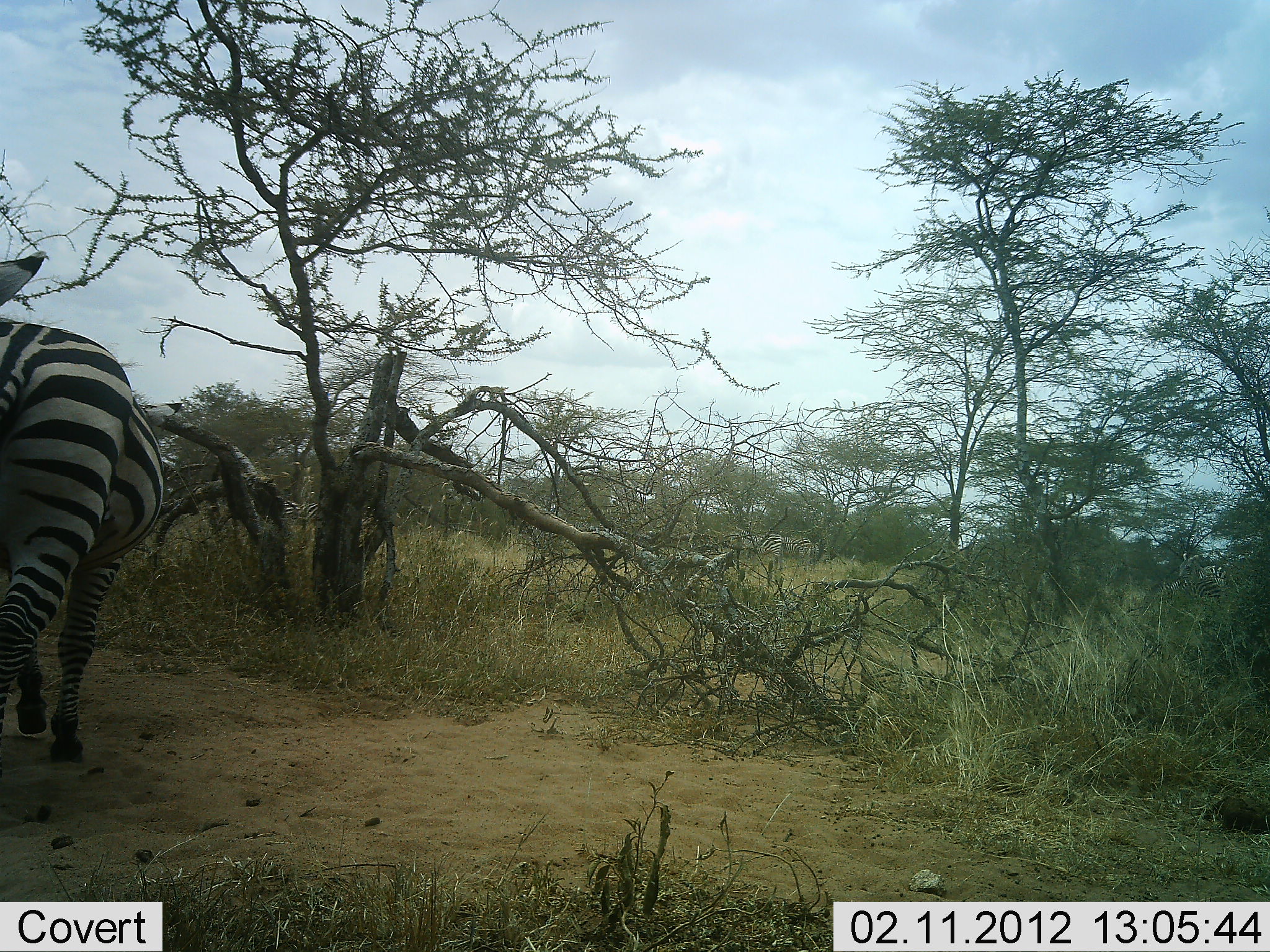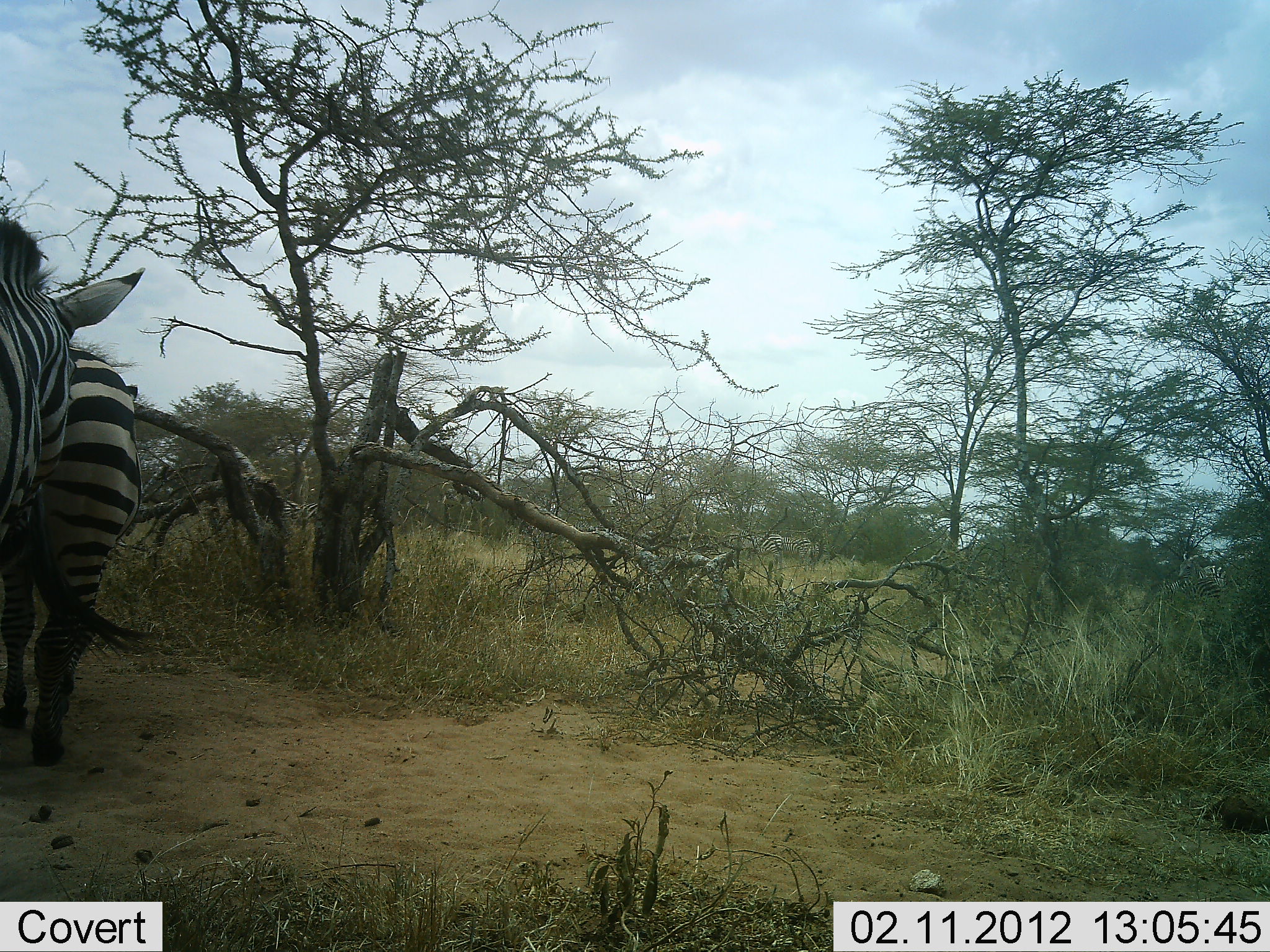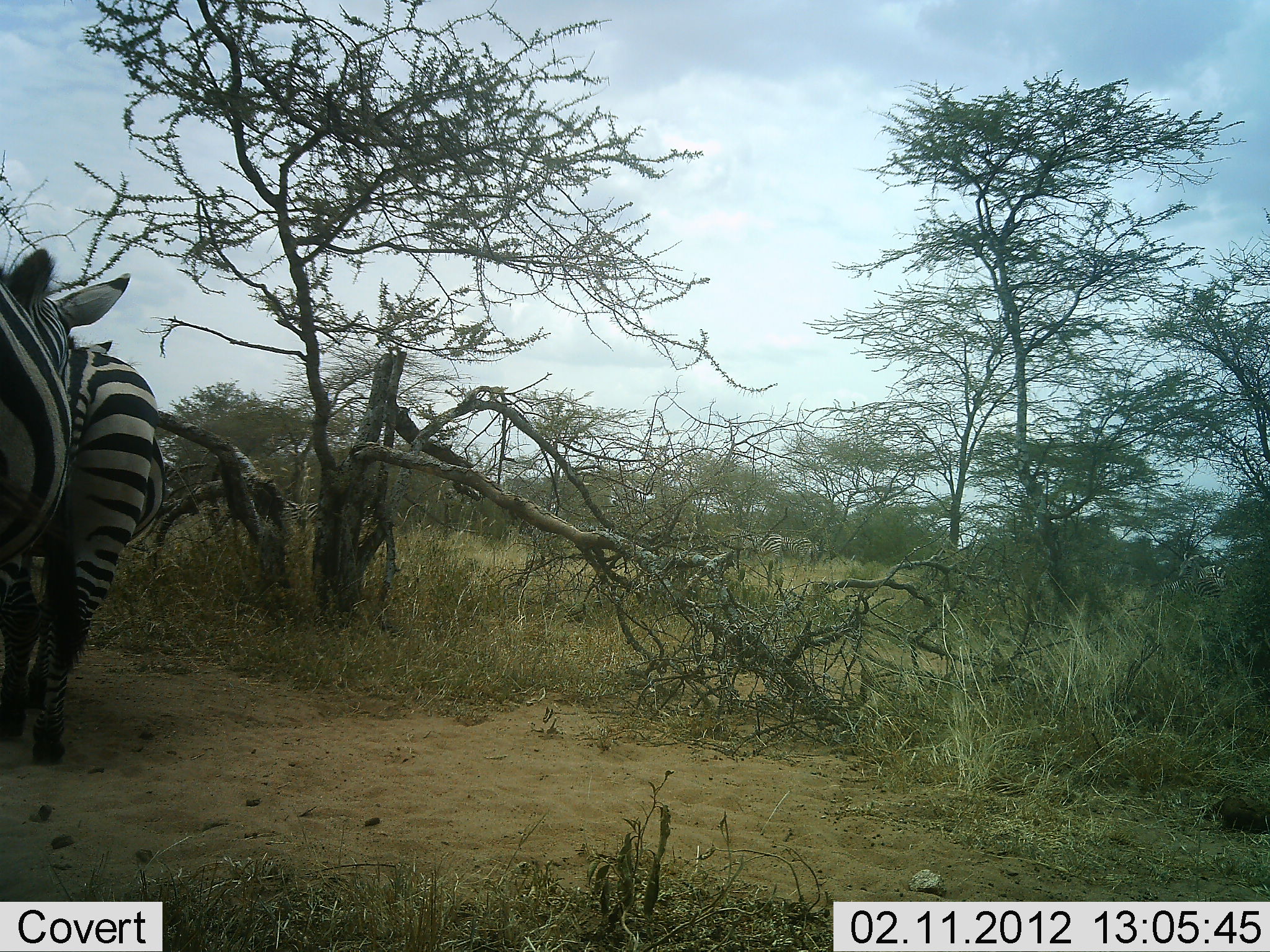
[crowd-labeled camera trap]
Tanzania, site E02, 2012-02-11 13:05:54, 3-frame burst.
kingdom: Animalia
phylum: Chordata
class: Mammalia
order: Perissodactyla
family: Equidae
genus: Equus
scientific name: Equus quagga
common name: plains zebra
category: zebra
Zebra (plains zebra) (Equus quagga), count 2. Behavior (volunteer vote fractions): standing 11%, resting 0%, moving 89%, interacting 11%. Young present (vote fraction): 0%. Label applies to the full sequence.